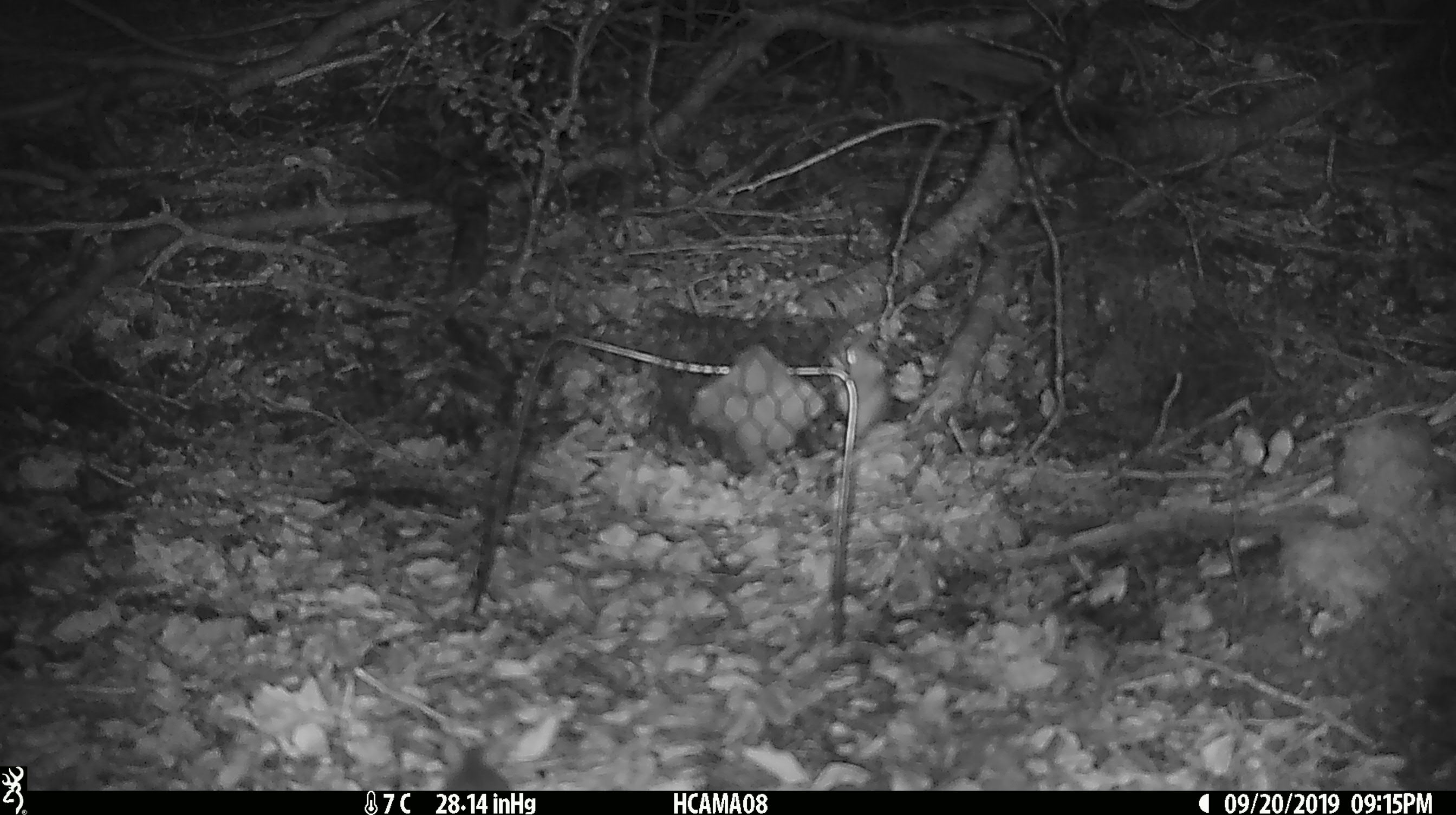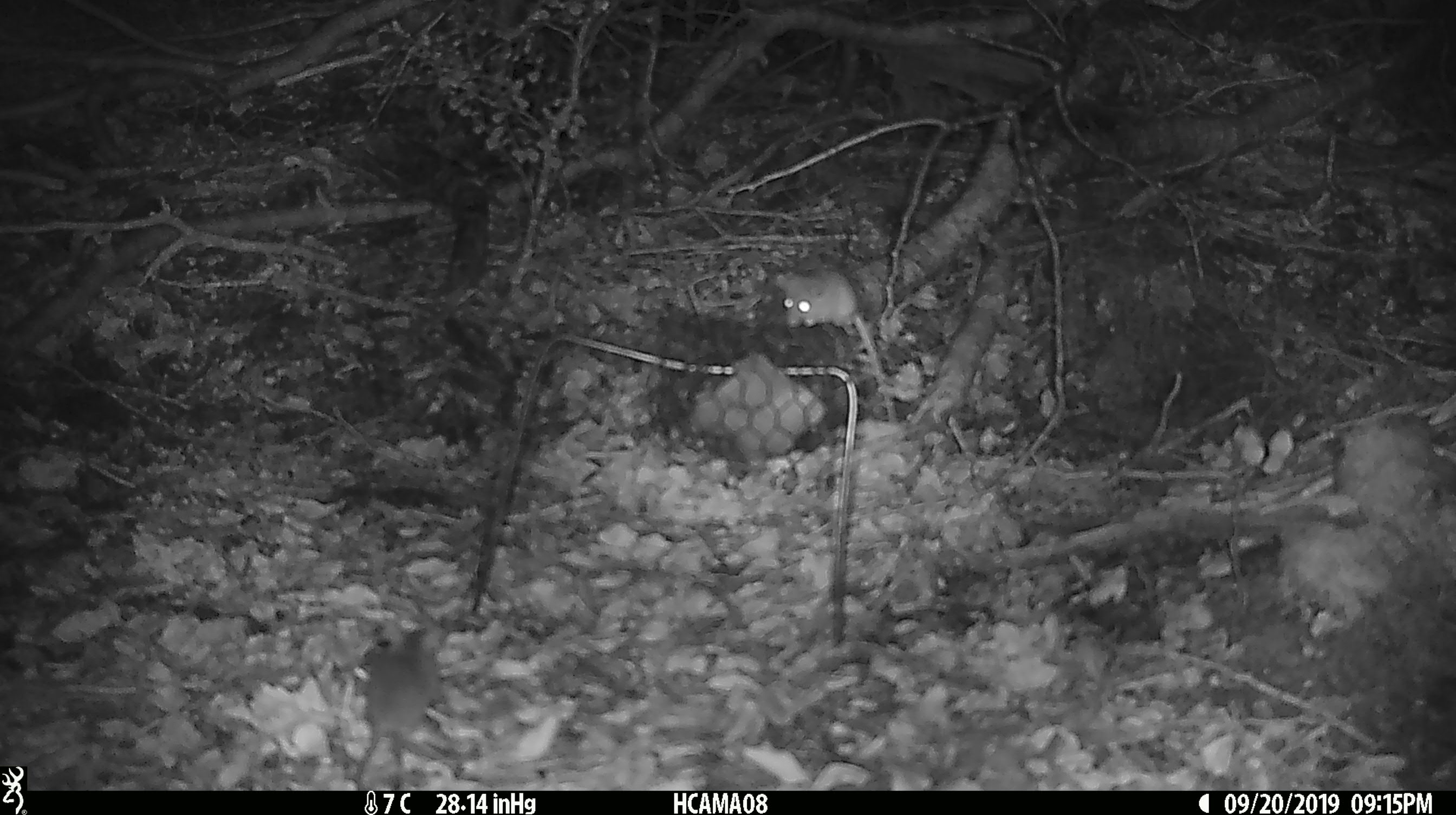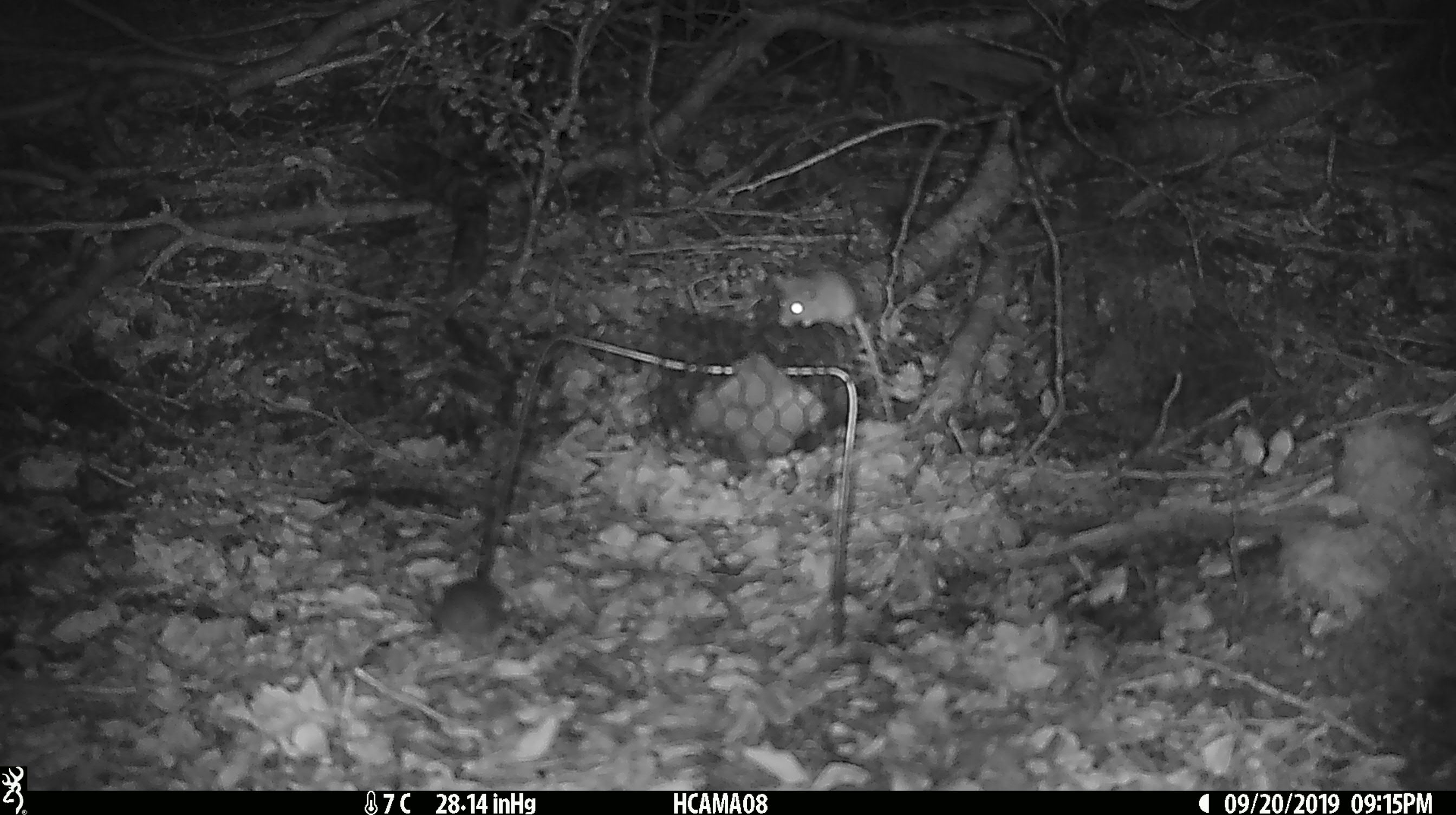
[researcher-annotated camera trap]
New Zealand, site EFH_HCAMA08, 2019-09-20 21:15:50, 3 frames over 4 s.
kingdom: Animalia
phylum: Chordata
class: Mammalia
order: Rodentia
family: Muridae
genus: Mus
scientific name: Mus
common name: mouse